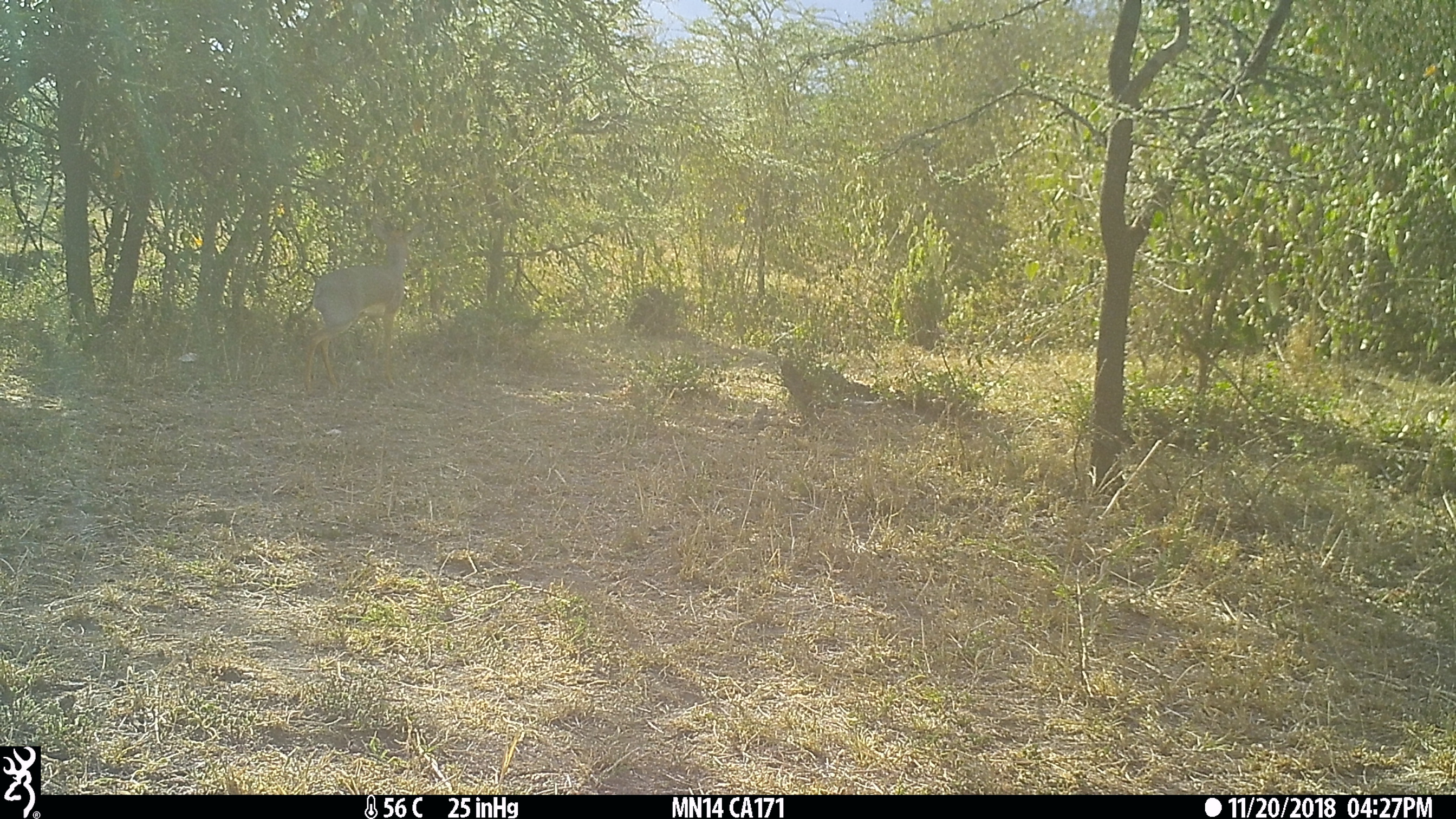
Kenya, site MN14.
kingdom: Animalia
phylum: Chordata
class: Mammalia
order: Artiodactyla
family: Bovidae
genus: Madoqua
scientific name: Madoqua kirkii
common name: kirk's dik-dik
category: dikdik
Dikdik (kirk's dik-dik) (Madoqua kirkii).